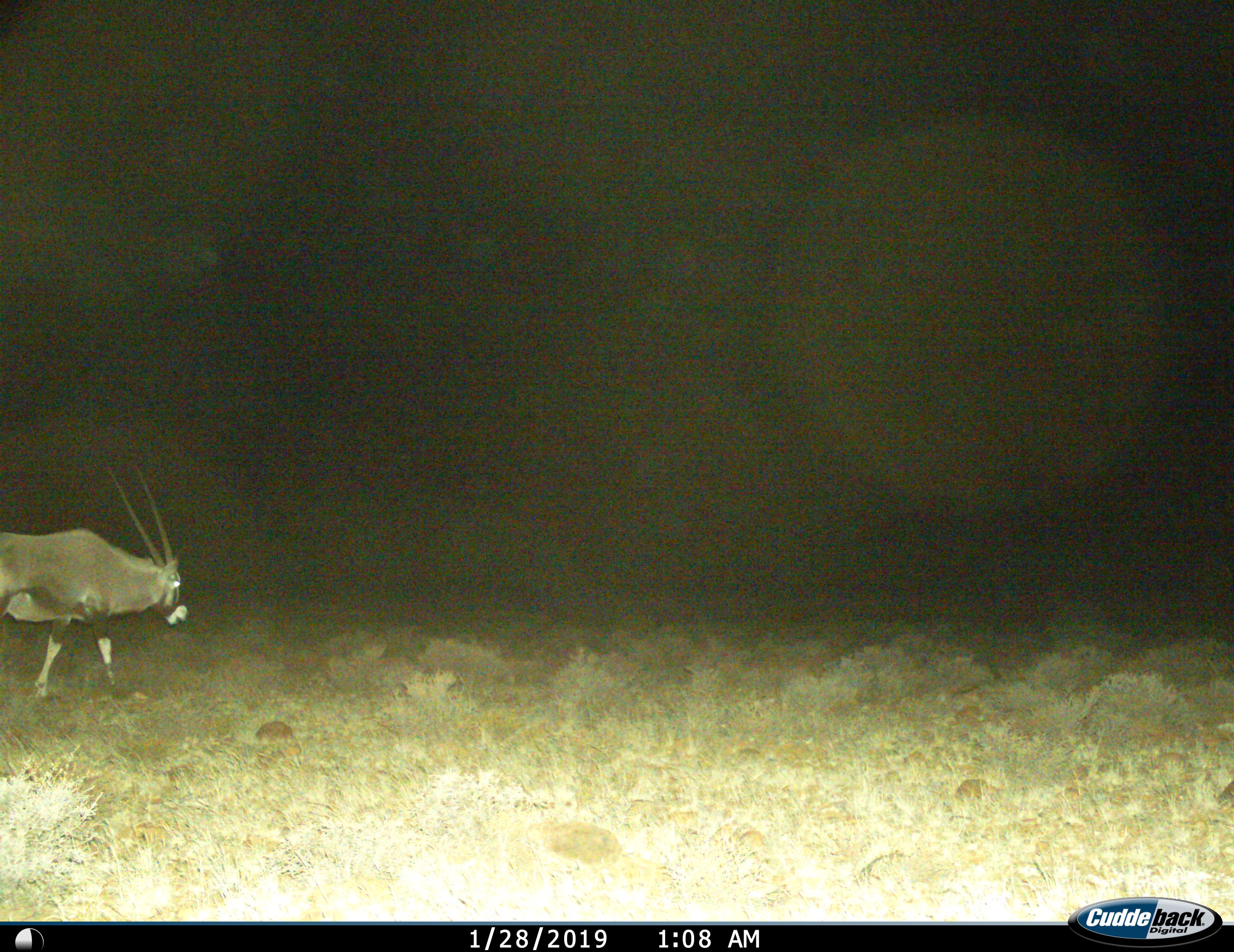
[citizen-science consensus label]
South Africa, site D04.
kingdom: Animalia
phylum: Chordata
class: Mammalia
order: Artiodactyla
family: Bovidae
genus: Oryx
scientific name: Oryx gazella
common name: gemsbok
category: gemsbokoryx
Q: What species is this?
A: Gemsbokoryx (gemsbok) (Oryx gazella).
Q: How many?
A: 1.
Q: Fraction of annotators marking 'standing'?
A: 30%.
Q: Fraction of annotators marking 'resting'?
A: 0%.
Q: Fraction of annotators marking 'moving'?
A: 80%.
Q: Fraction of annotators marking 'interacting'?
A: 0%.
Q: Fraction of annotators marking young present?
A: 0%.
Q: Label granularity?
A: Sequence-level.